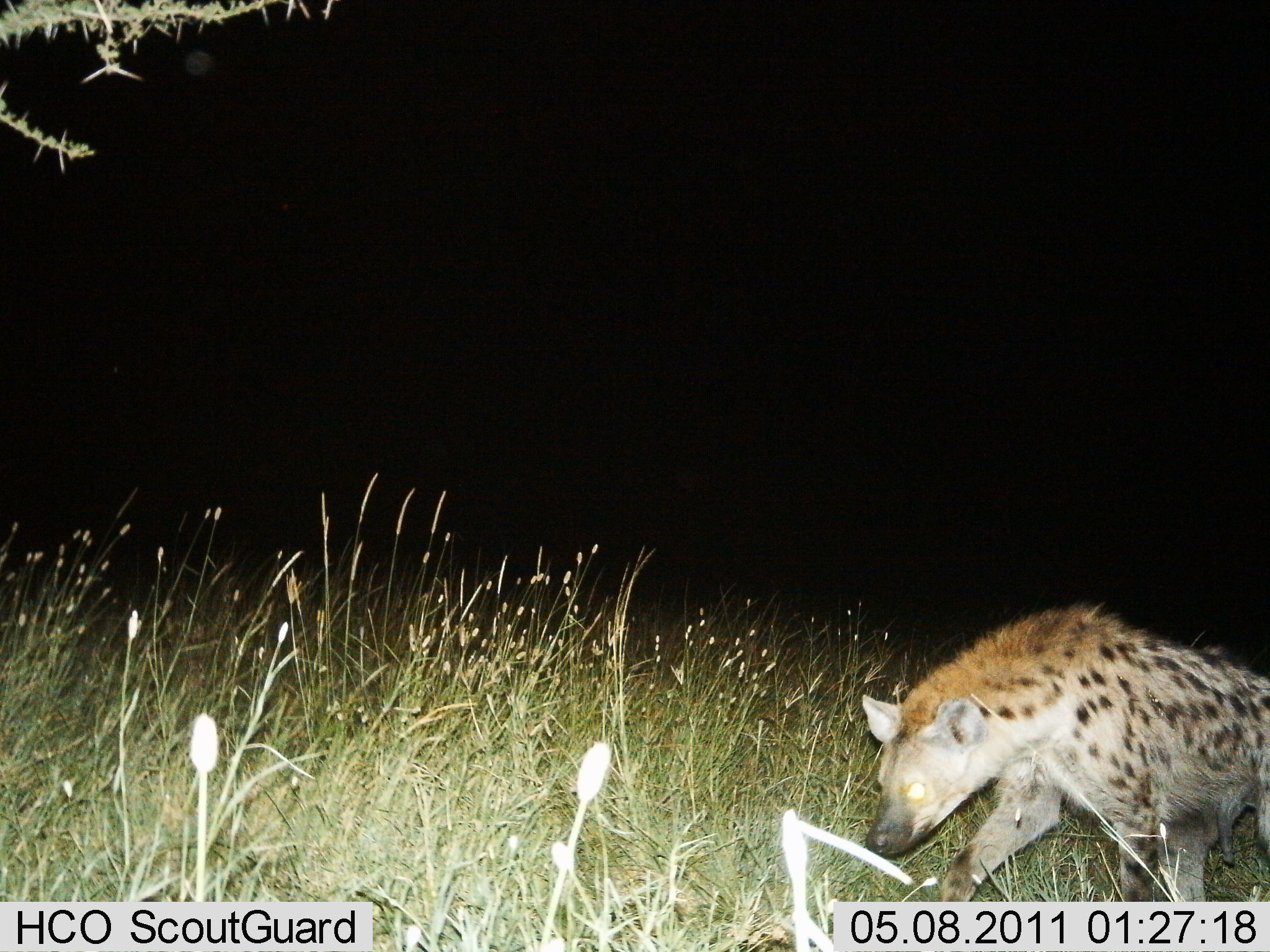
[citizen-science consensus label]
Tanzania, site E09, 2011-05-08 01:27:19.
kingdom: Animalia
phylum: Chordata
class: Mammalia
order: Carnivora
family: Hyaenidae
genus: Crocuta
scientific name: Crocuta crocuta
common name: spotted hyena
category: hyenaspotted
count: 1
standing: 0%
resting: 0%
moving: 100%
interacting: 0%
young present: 0%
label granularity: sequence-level